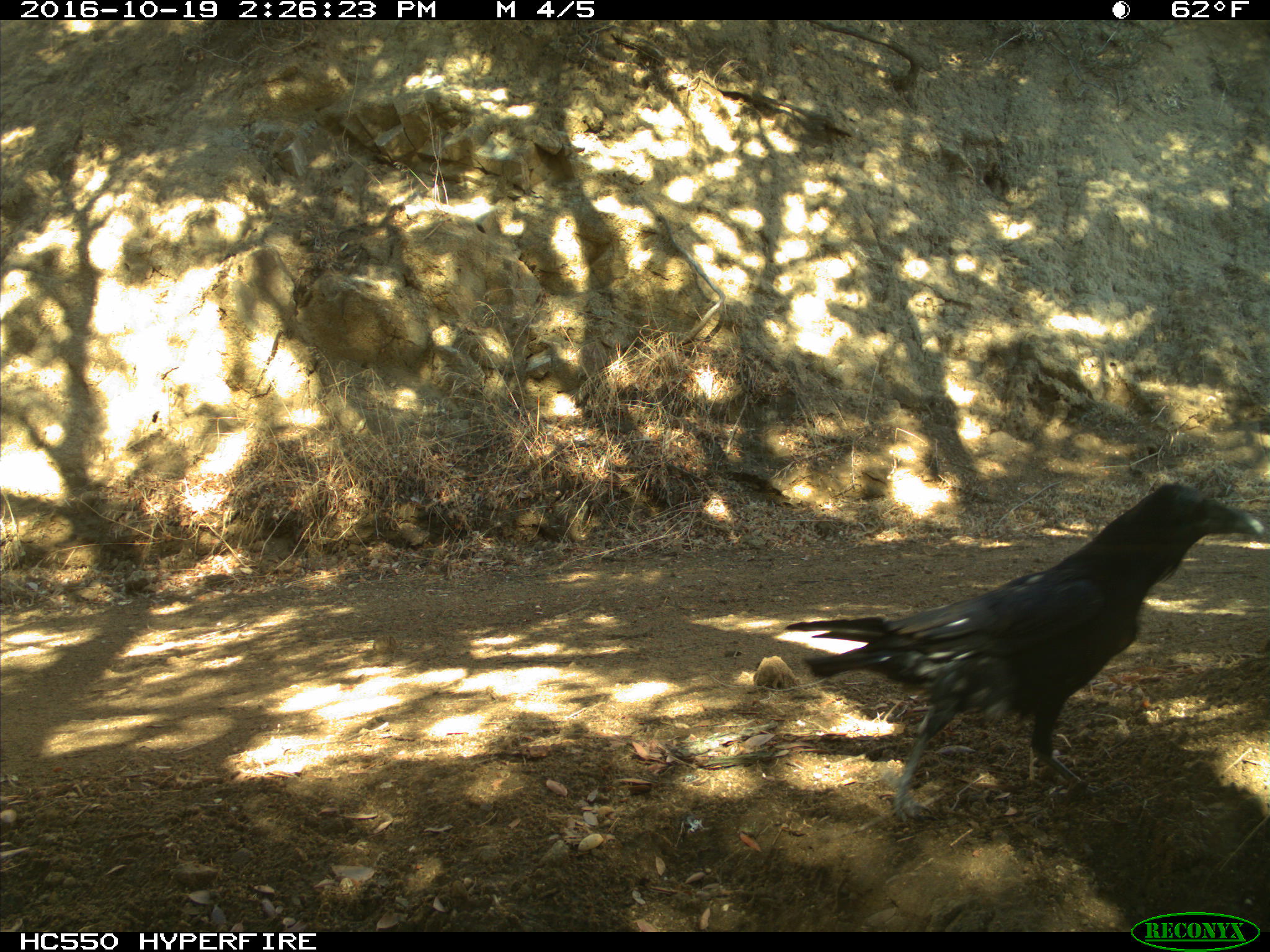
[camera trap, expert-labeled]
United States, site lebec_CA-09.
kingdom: Animalia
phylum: Chordata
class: Aves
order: Passeriformes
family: Corvidae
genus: Corvus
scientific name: Corvus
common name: crows and ravens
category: unidentified corvus